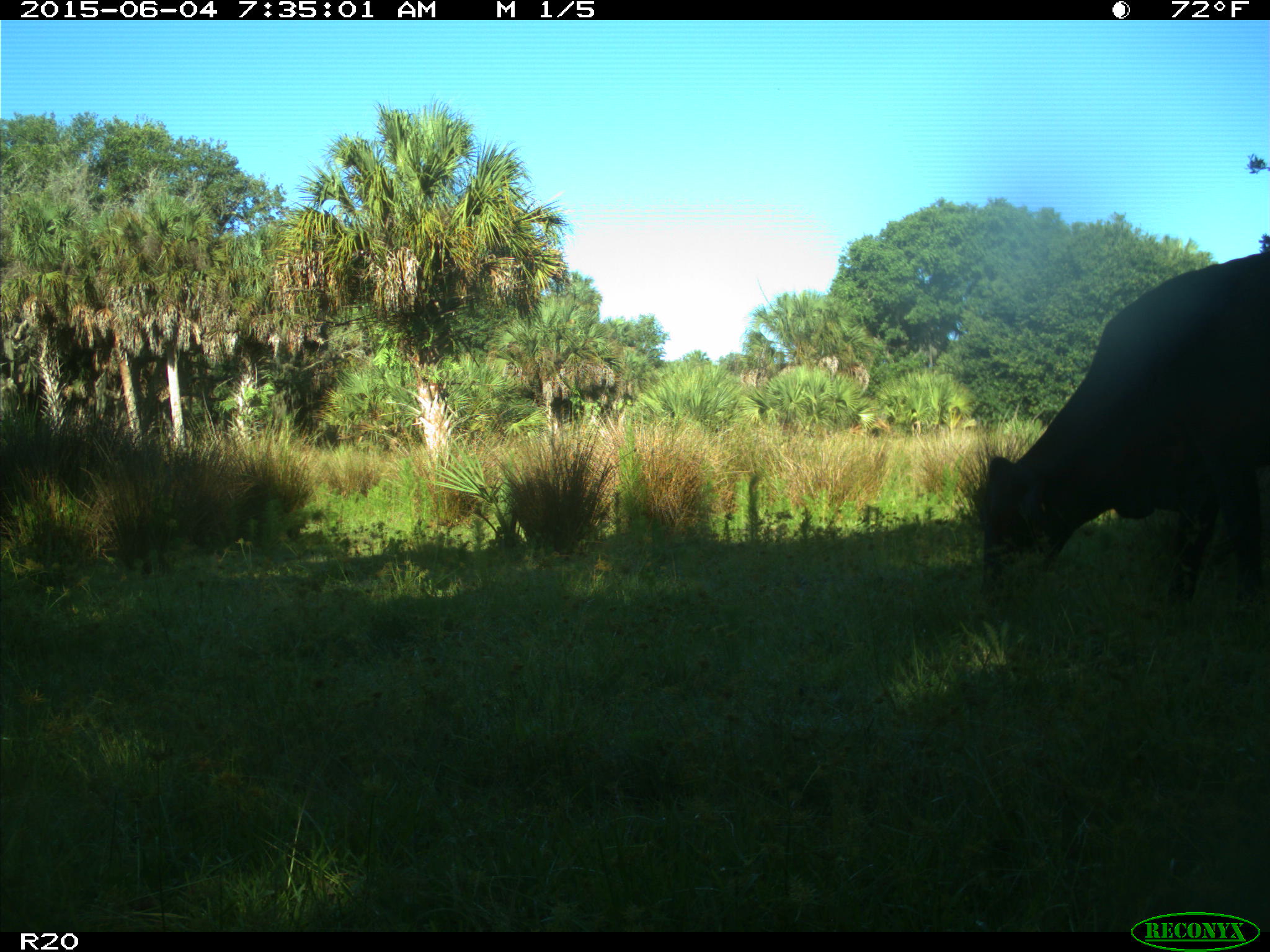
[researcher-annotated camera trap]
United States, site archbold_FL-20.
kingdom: Animalia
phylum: Chordata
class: Mammalia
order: Artiodactyla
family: Bovidae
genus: Bos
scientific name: Bos taurus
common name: domestic cow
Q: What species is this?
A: Bos taurus (domestic cow).